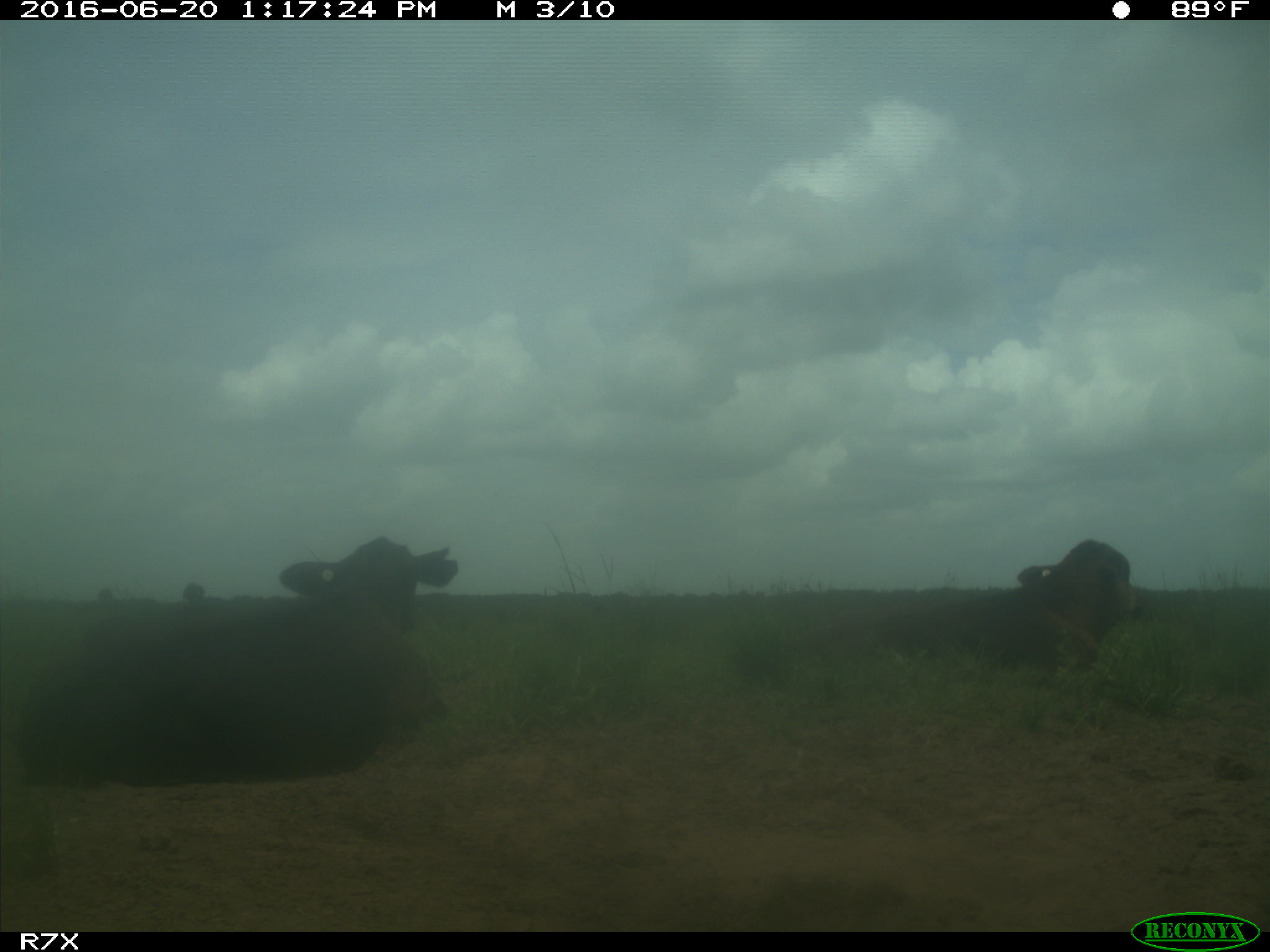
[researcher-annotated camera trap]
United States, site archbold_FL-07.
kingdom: Animalia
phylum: Chordata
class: Mammalia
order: Artiodactyla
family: Bovidae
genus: Bos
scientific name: Bos taurus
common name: domestic cow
Bos taurus (domestic cow).